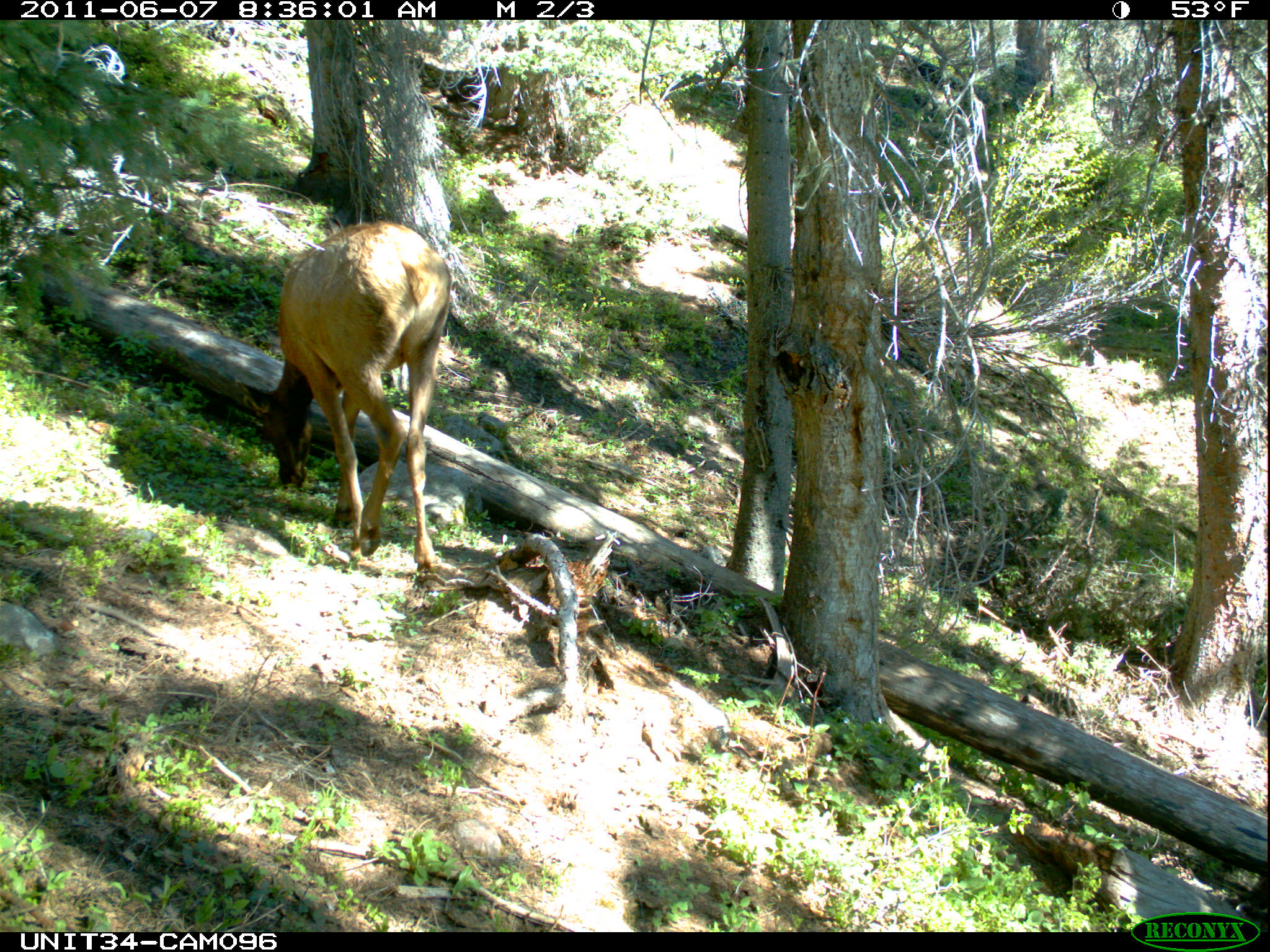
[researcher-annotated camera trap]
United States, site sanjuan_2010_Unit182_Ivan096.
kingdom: Animalia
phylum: Chordata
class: Mammalia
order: Artiodactyla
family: Cervidae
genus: Cervus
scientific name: Cervus elaphus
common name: red deer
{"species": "Cervus elaphus (red deer)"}